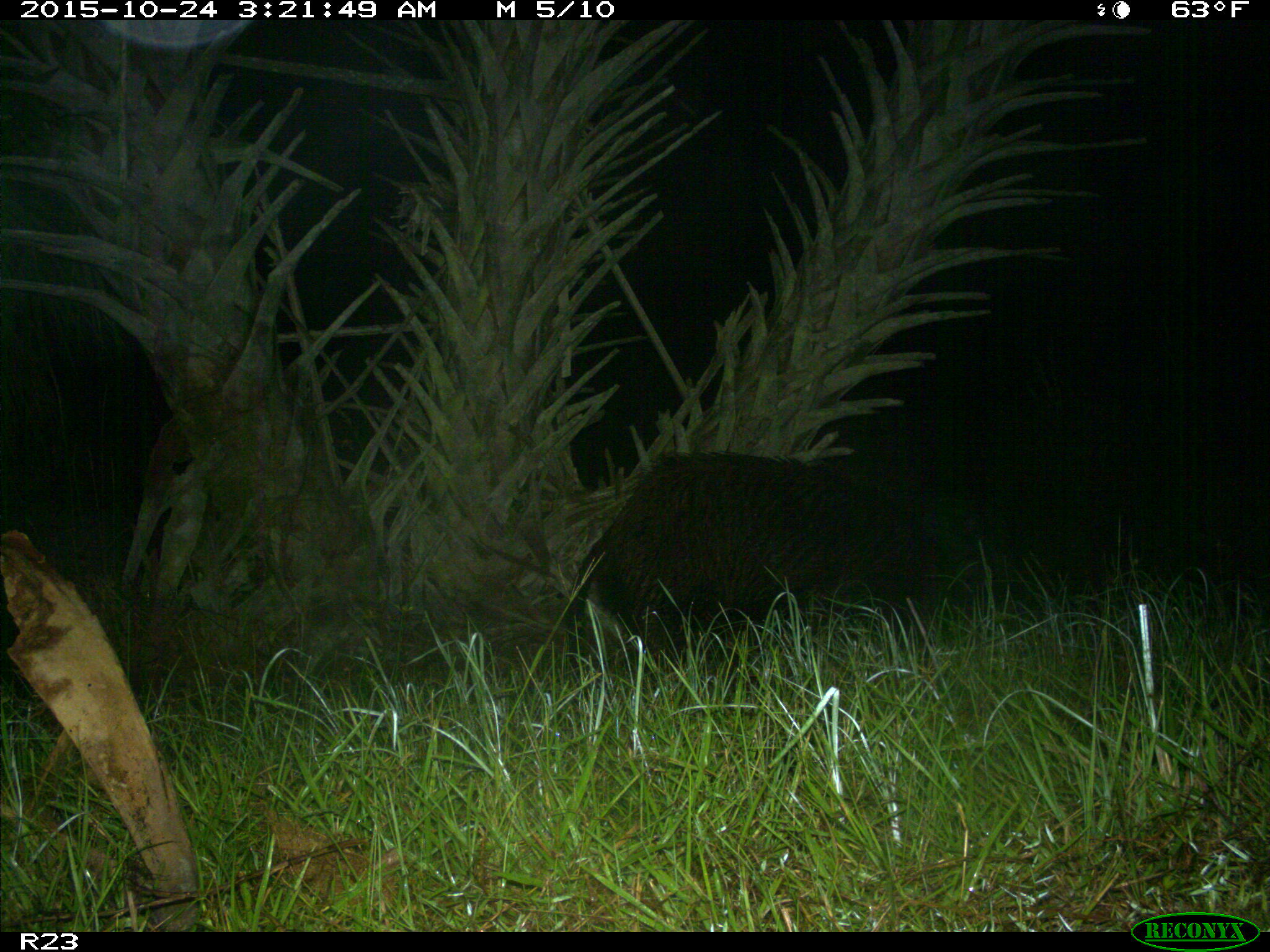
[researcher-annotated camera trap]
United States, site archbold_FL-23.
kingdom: Animalia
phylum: Chordata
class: Mammalia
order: Artiodactyla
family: Suidae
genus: Sus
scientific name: Sus scrofa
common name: wild boar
Sus scrofa (wild boar).